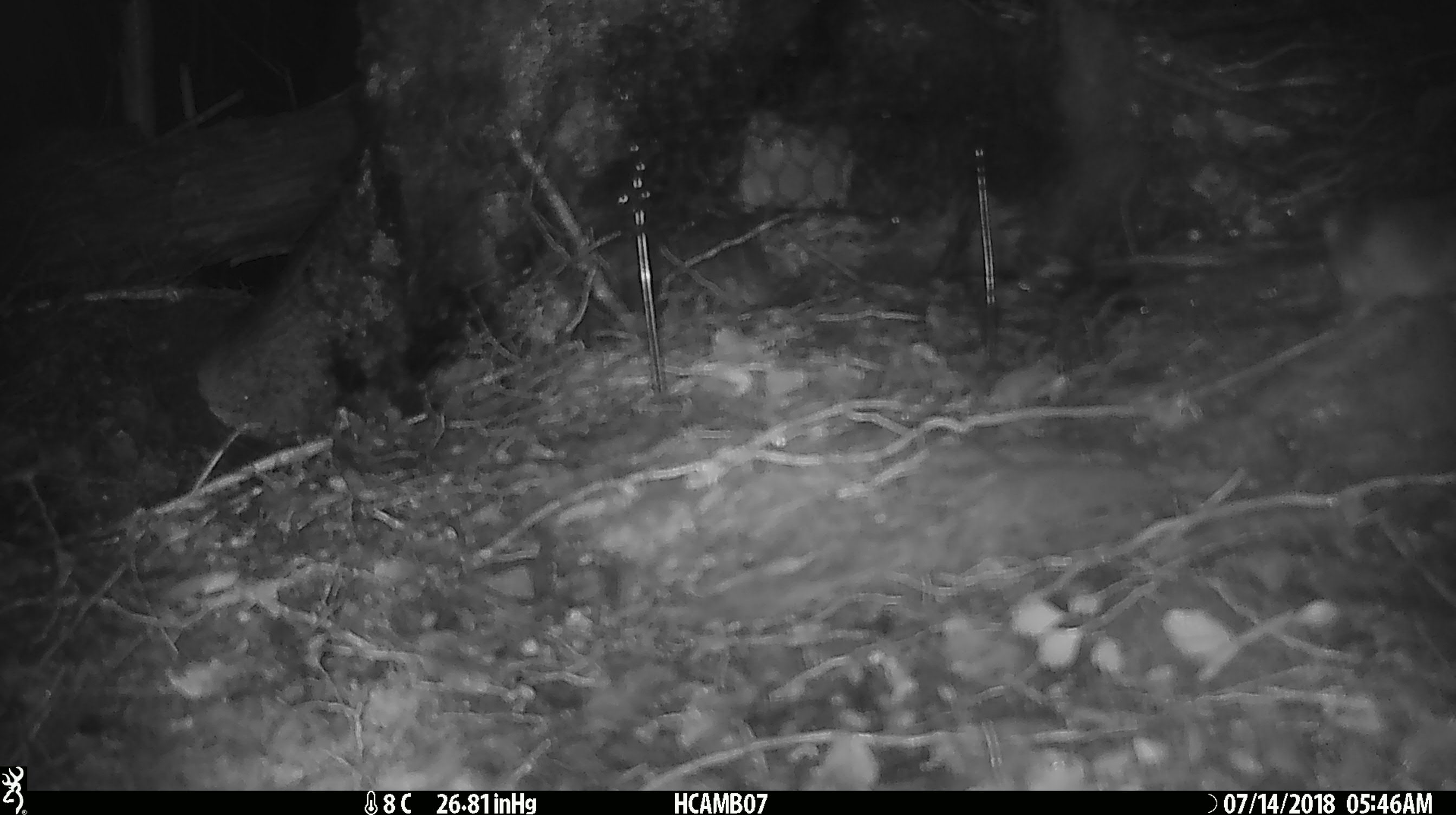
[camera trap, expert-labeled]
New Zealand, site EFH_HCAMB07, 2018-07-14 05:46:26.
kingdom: Animalia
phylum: Chordata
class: Mammalia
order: Rodentia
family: Muridae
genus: Mus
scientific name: Mus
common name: mouse